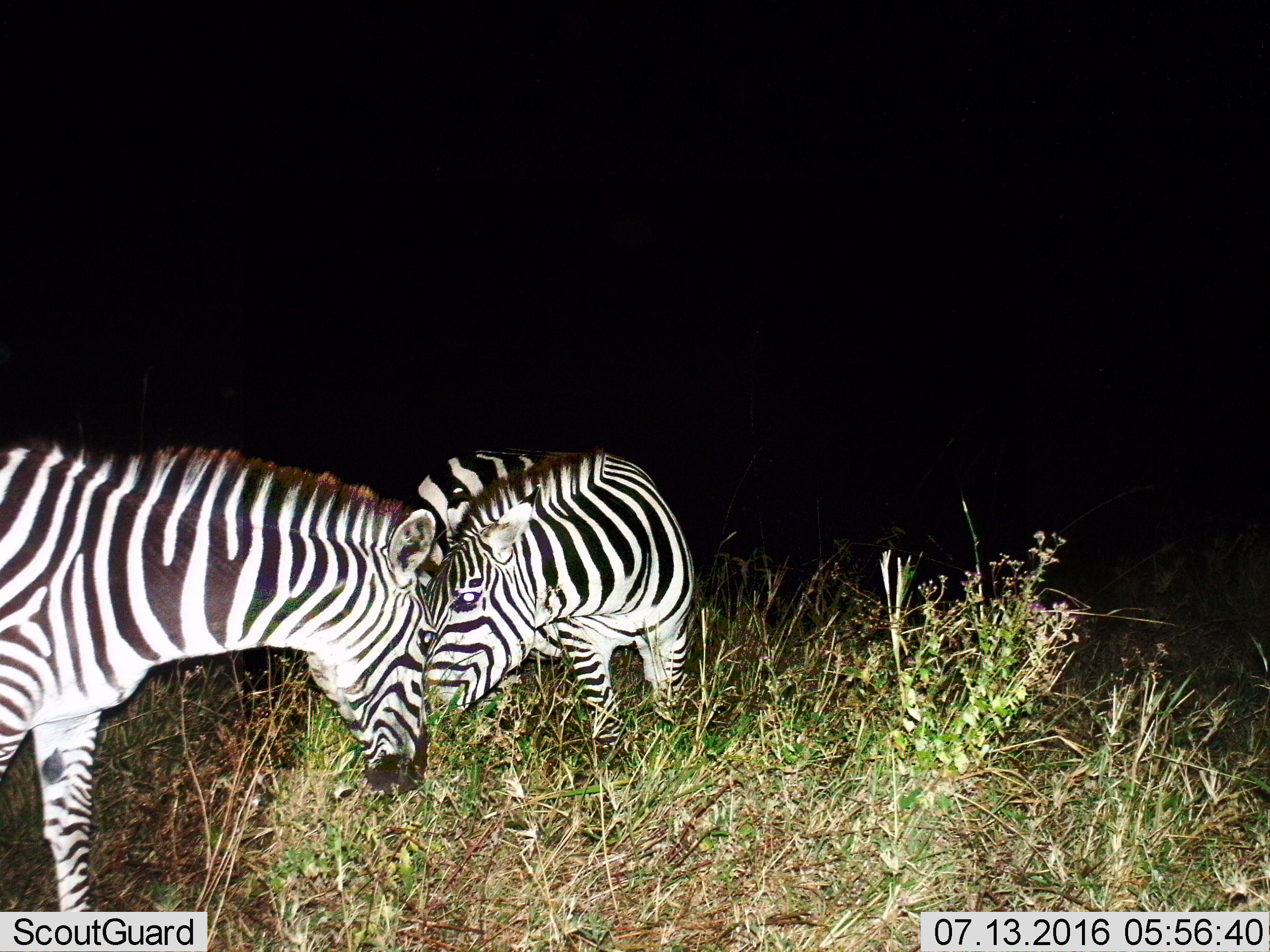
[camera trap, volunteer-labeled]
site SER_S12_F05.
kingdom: Animalia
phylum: Chordata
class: Mammalia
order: Perissodactyla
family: Equidae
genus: Equus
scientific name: Equus quagga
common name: plains zebra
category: zebraplains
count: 2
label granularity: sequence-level